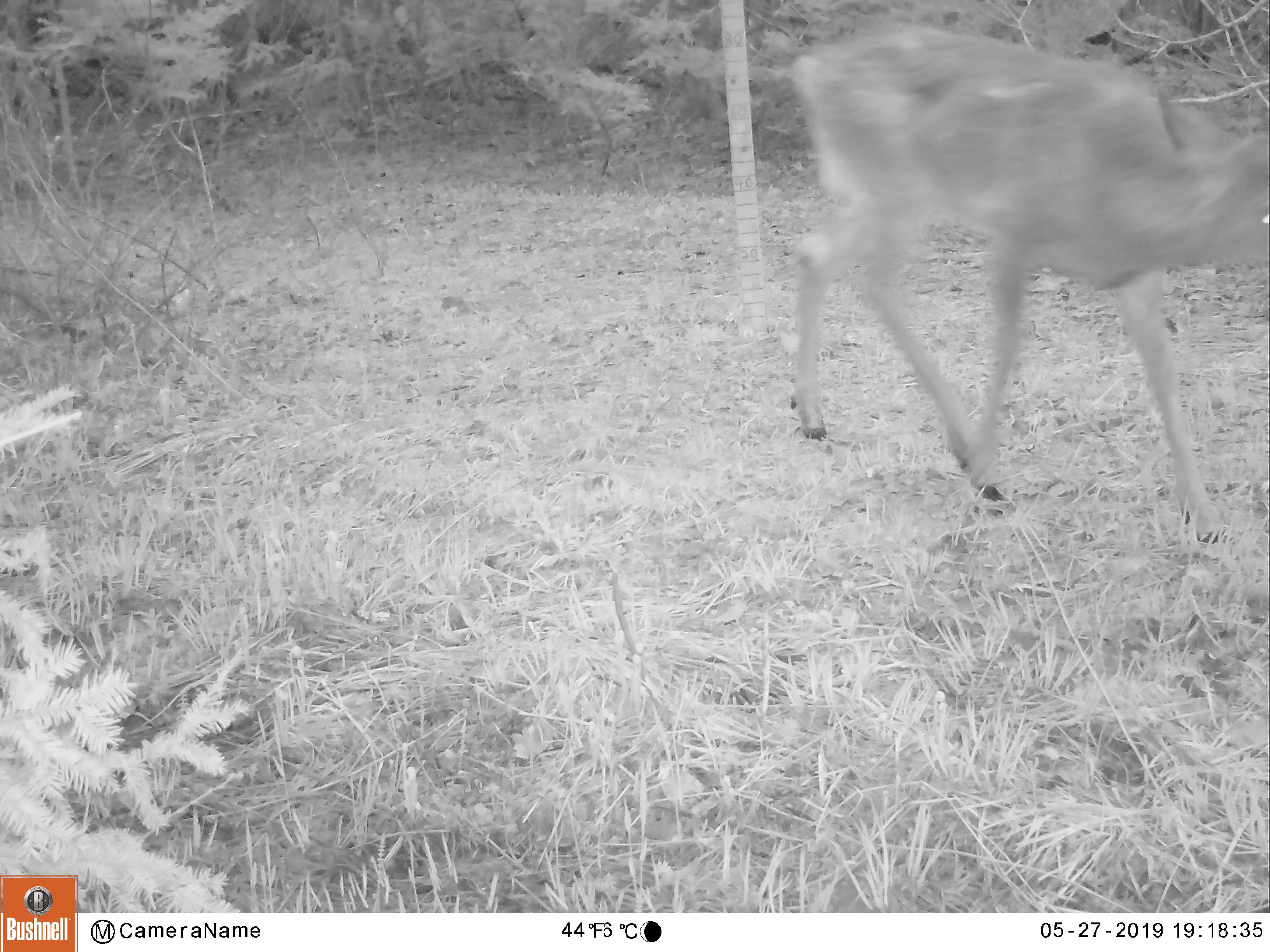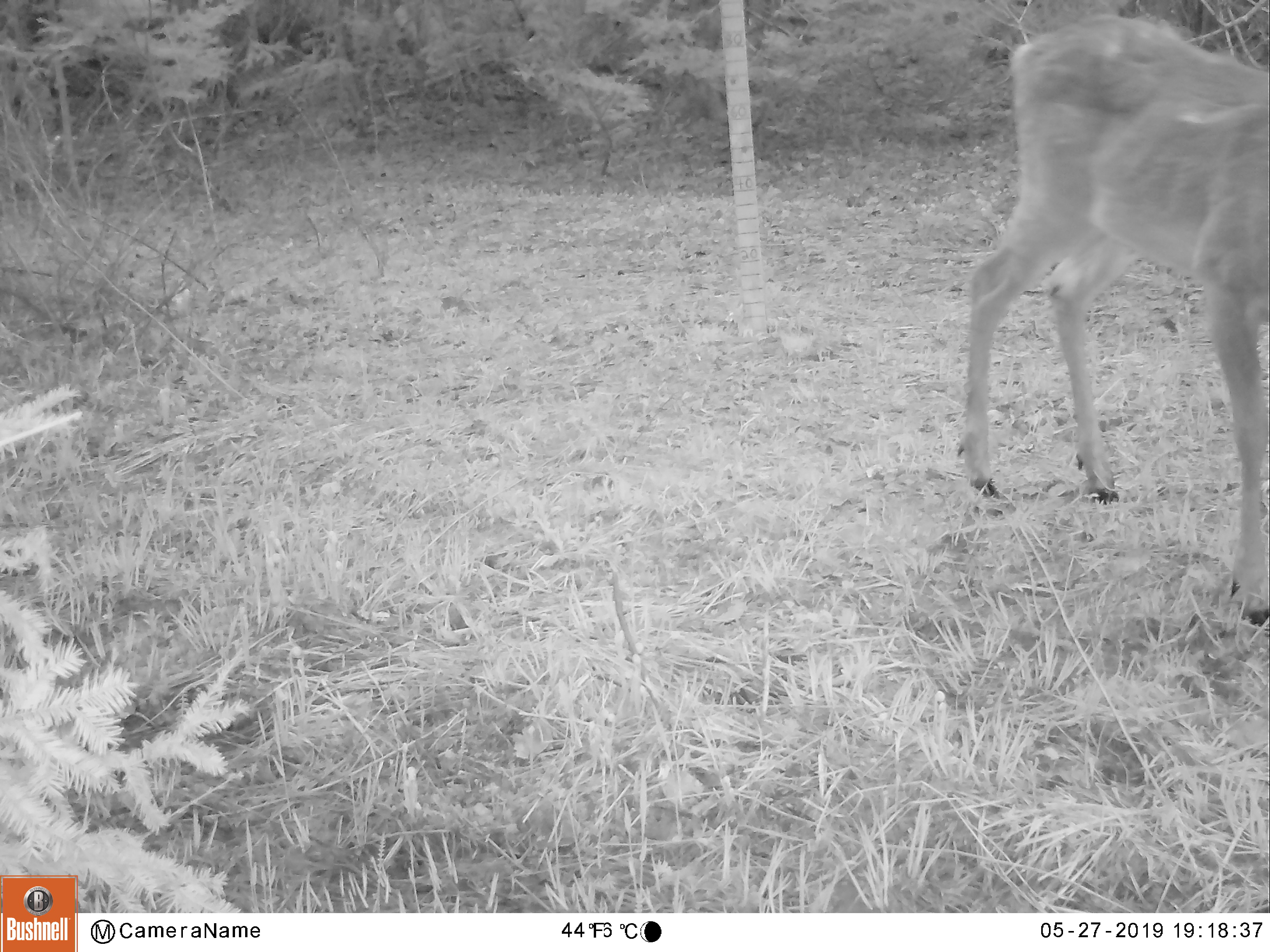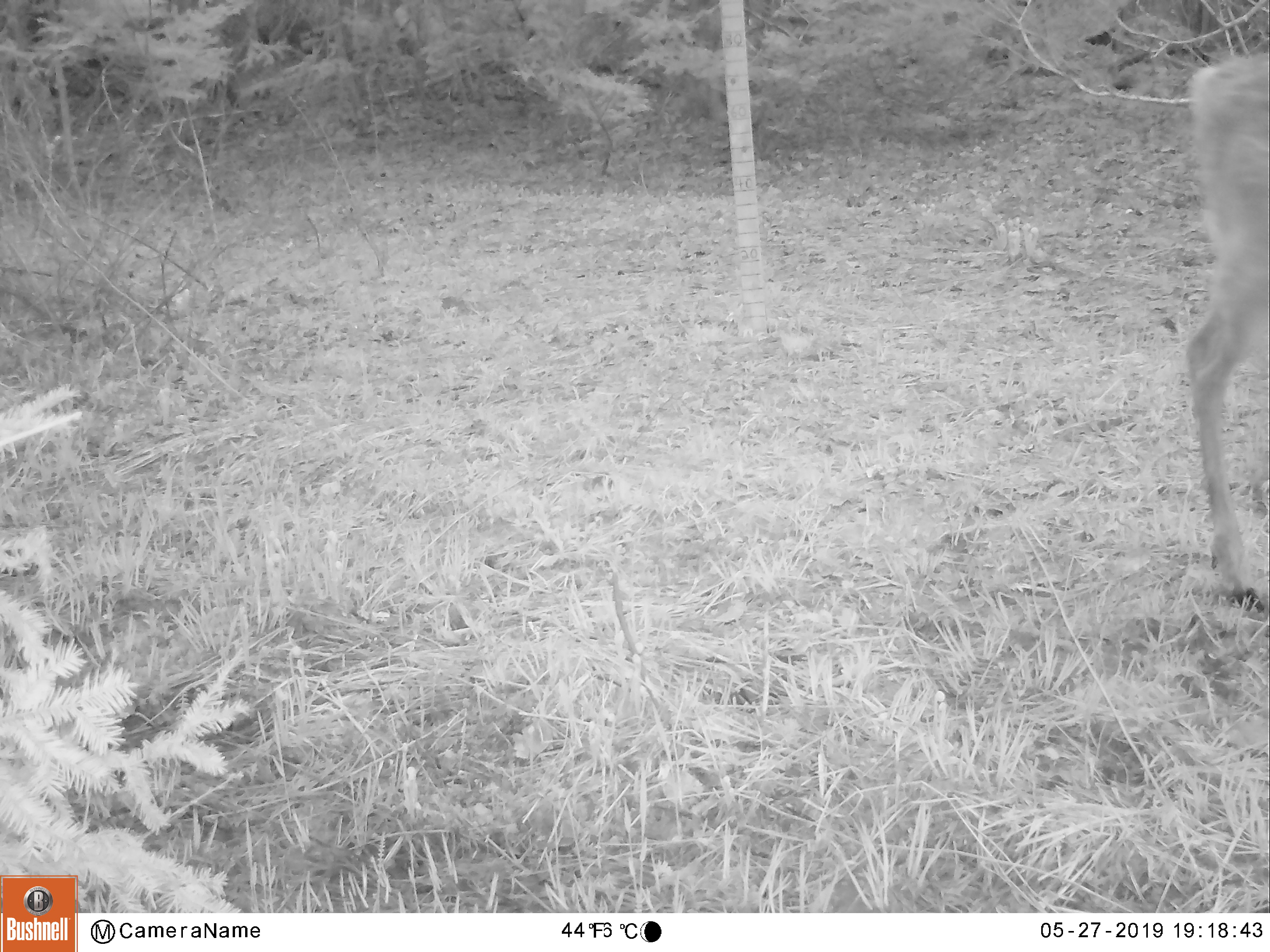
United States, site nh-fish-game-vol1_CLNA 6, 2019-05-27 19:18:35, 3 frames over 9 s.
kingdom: Animalia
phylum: Chordata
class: Mammalia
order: Artiodactyla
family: Cervidae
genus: Odocoileus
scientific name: Odocoileus virginianus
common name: white-tailed deer